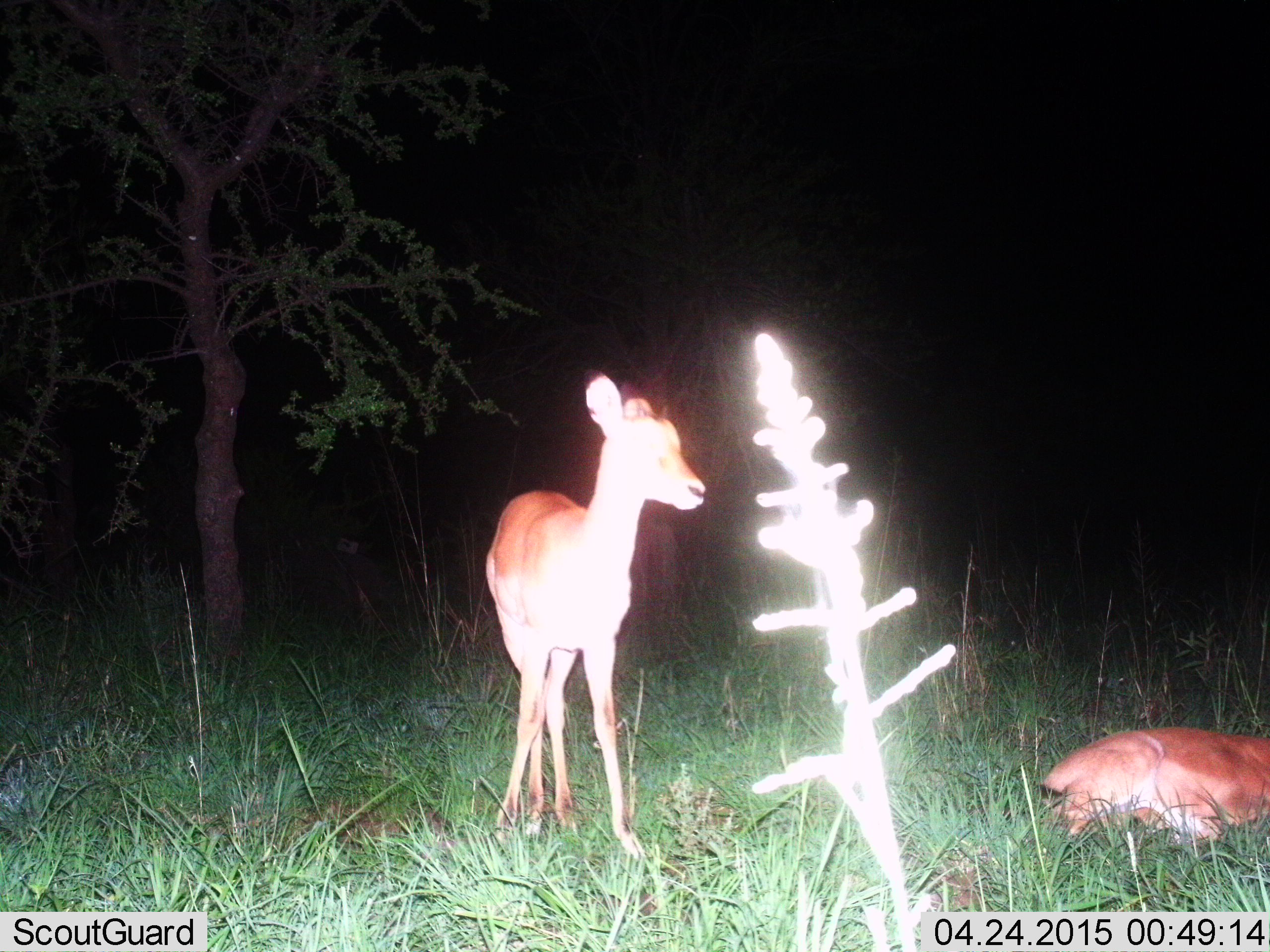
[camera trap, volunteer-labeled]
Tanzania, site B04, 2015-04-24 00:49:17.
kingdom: Animalia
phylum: Chordata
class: Mammalia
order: Artiodactyla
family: Bovidae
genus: Aepyceros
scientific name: Aepyceros melampus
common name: impala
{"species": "impala (Aepyceros melampus)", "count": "2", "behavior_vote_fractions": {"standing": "100%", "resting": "100%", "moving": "0%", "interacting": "0%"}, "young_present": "0%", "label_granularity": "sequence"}